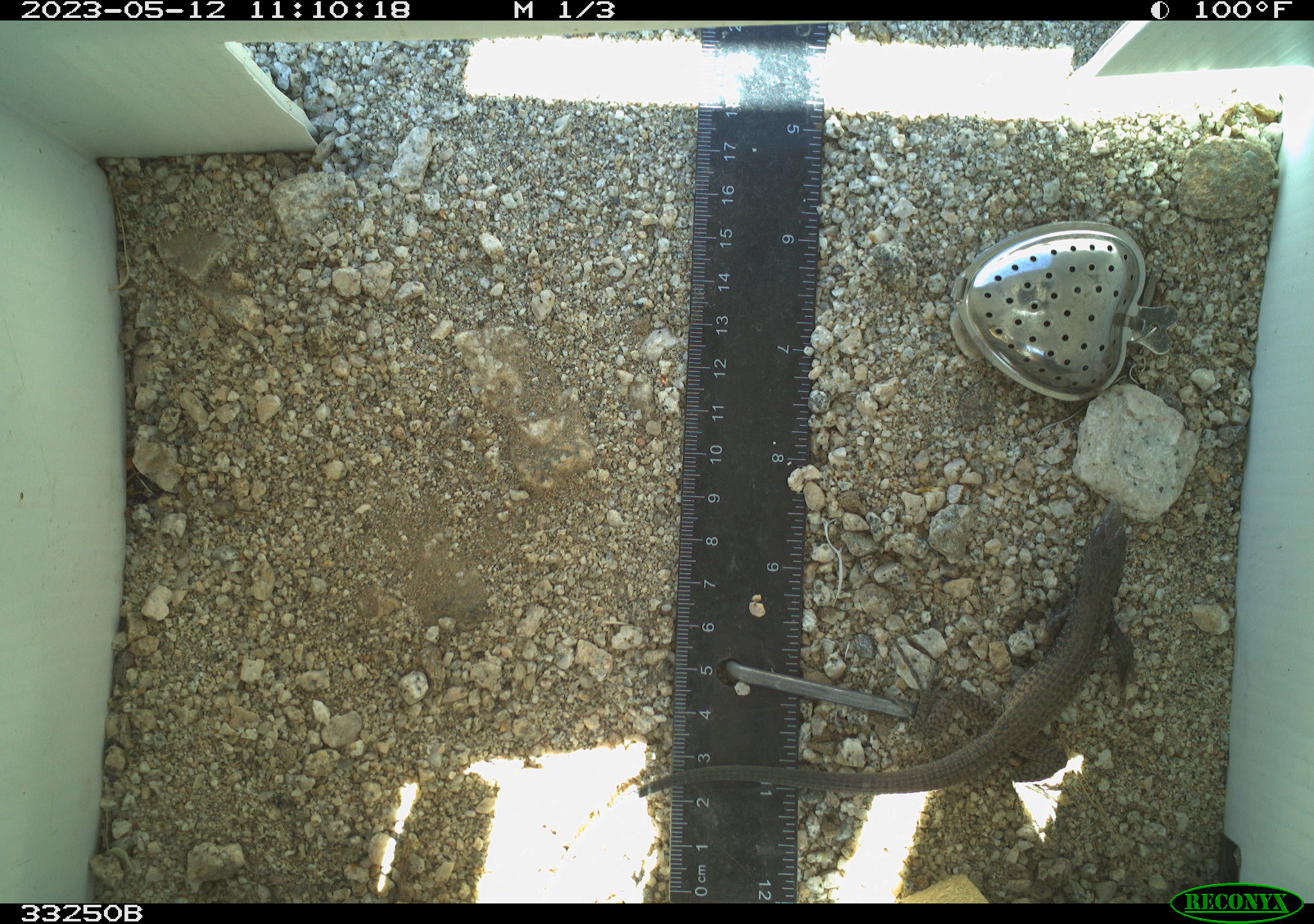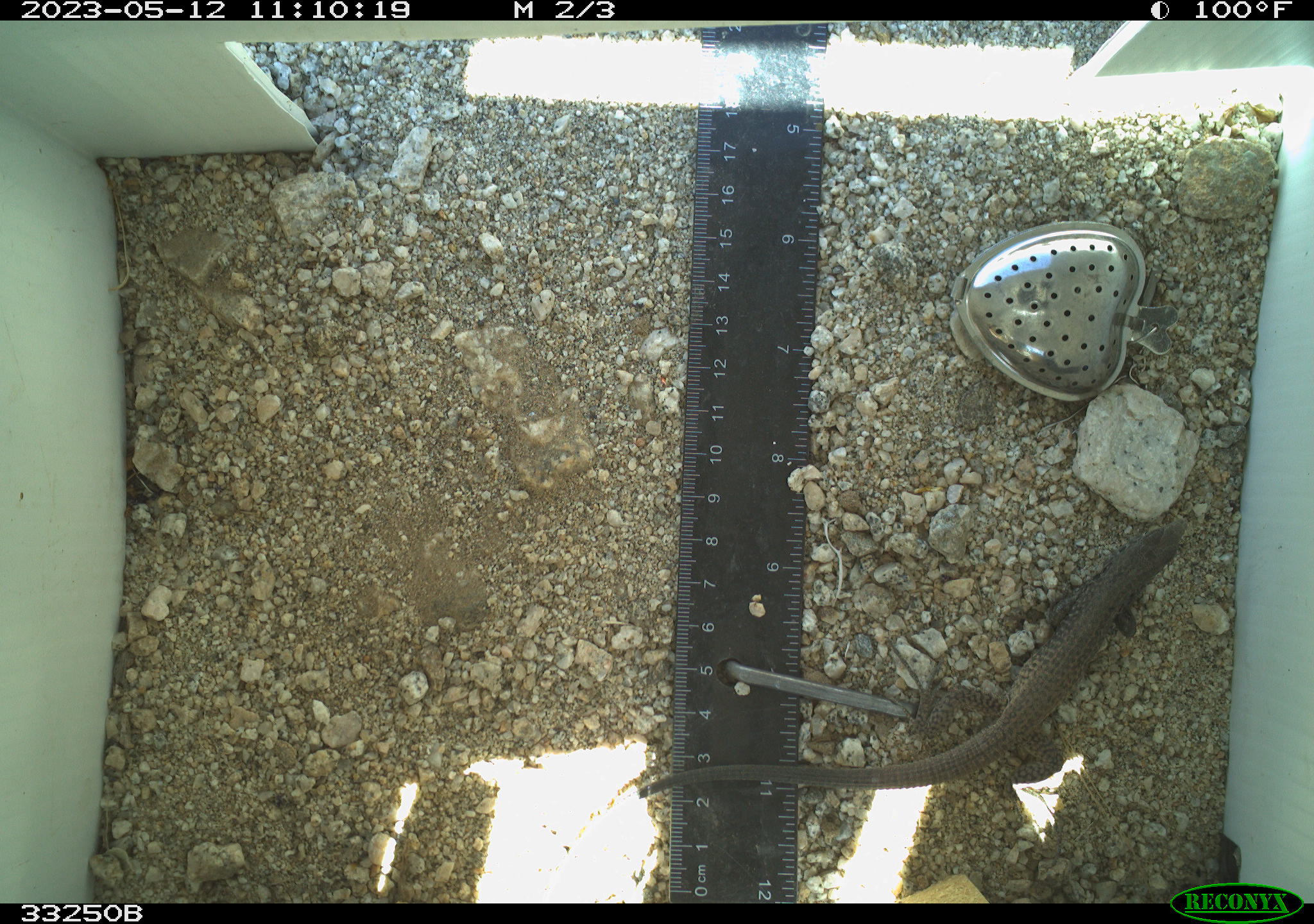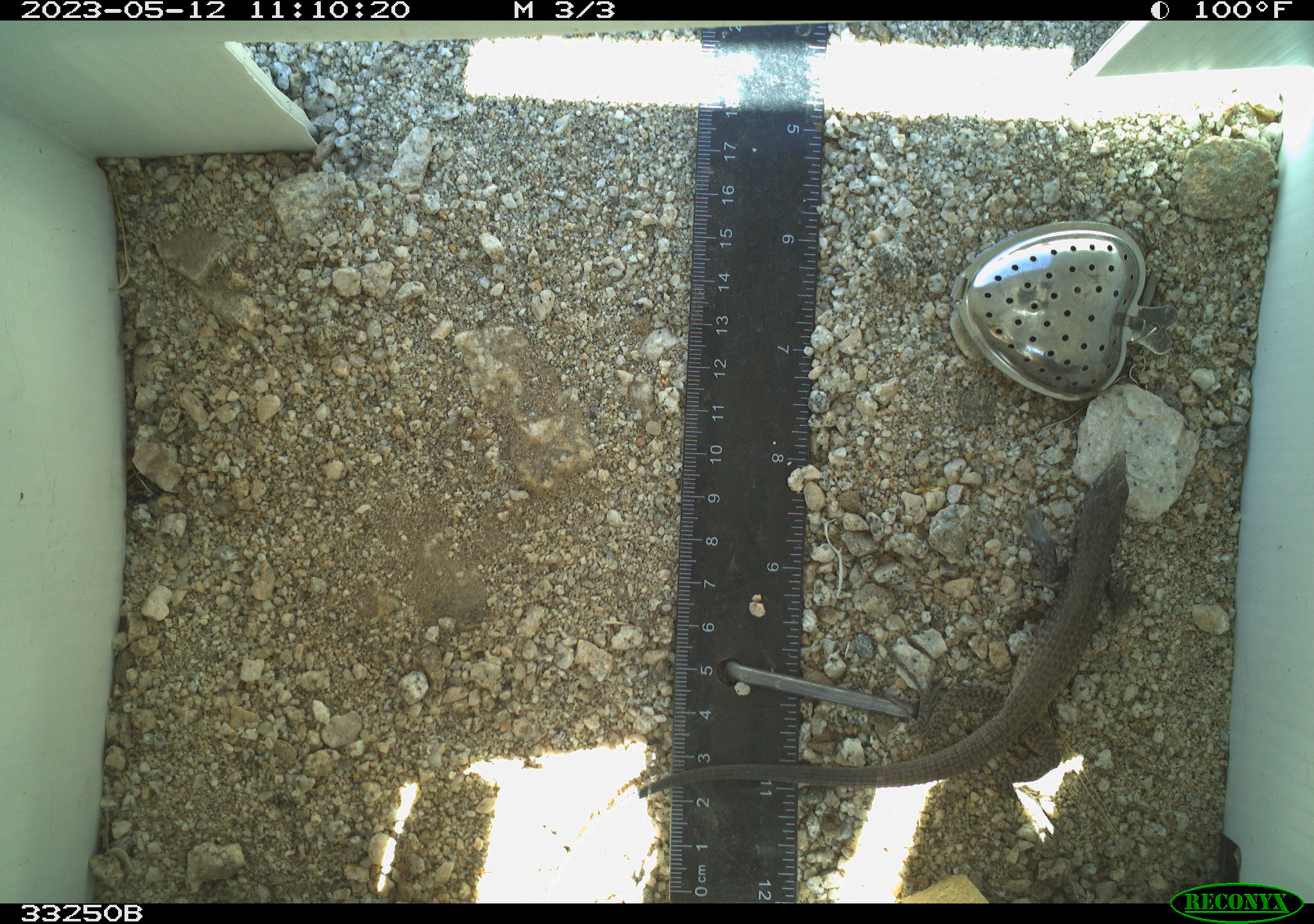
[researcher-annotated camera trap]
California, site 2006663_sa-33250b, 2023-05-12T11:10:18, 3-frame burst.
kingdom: Animalia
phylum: Chordata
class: Reptilia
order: Squamata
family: Teiidae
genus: Aspidoscelis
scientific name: Aspidoscelis tigris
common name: western whiptail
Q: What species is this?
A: Western whiptail (Aspidoscelis tigris).